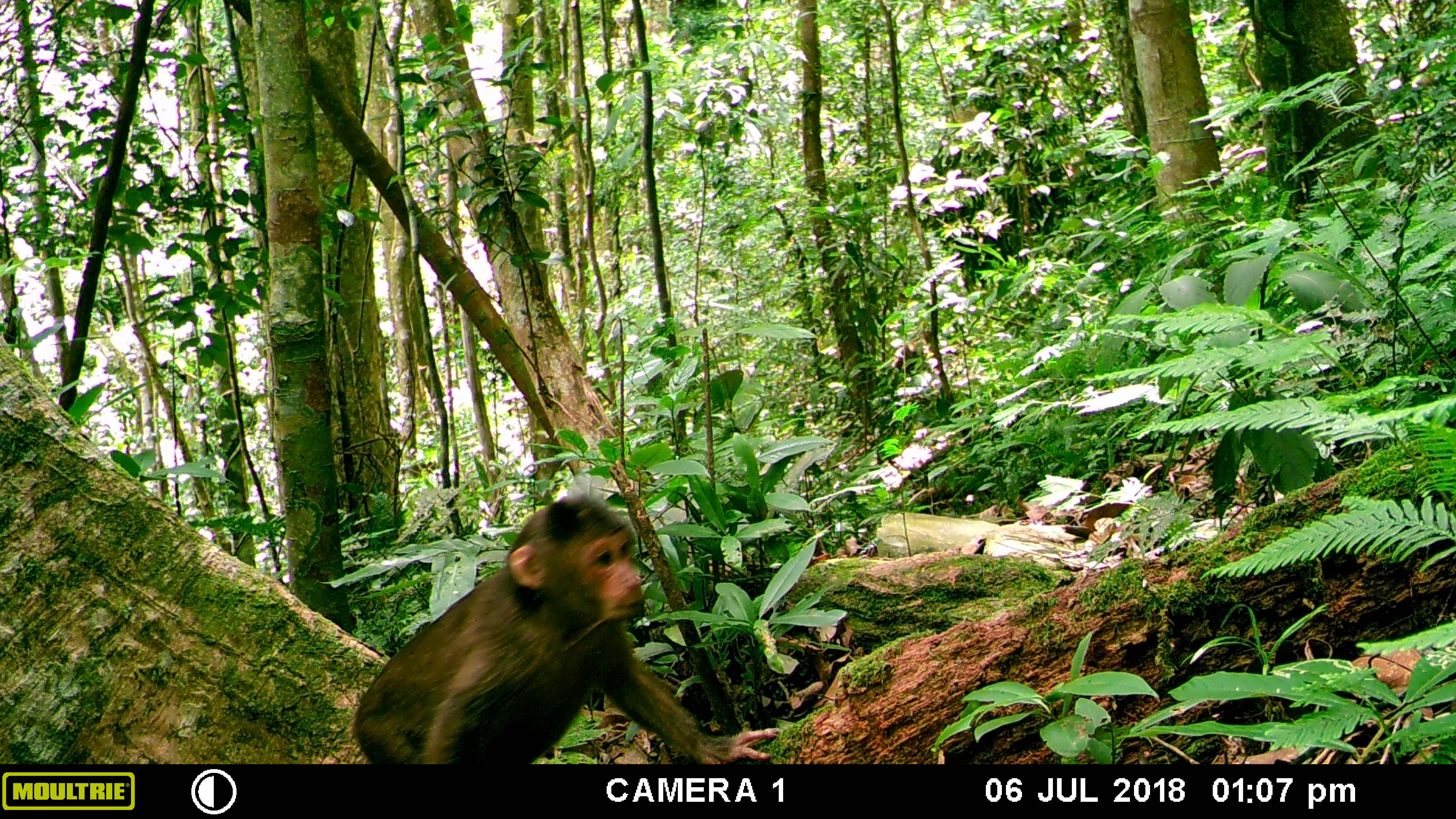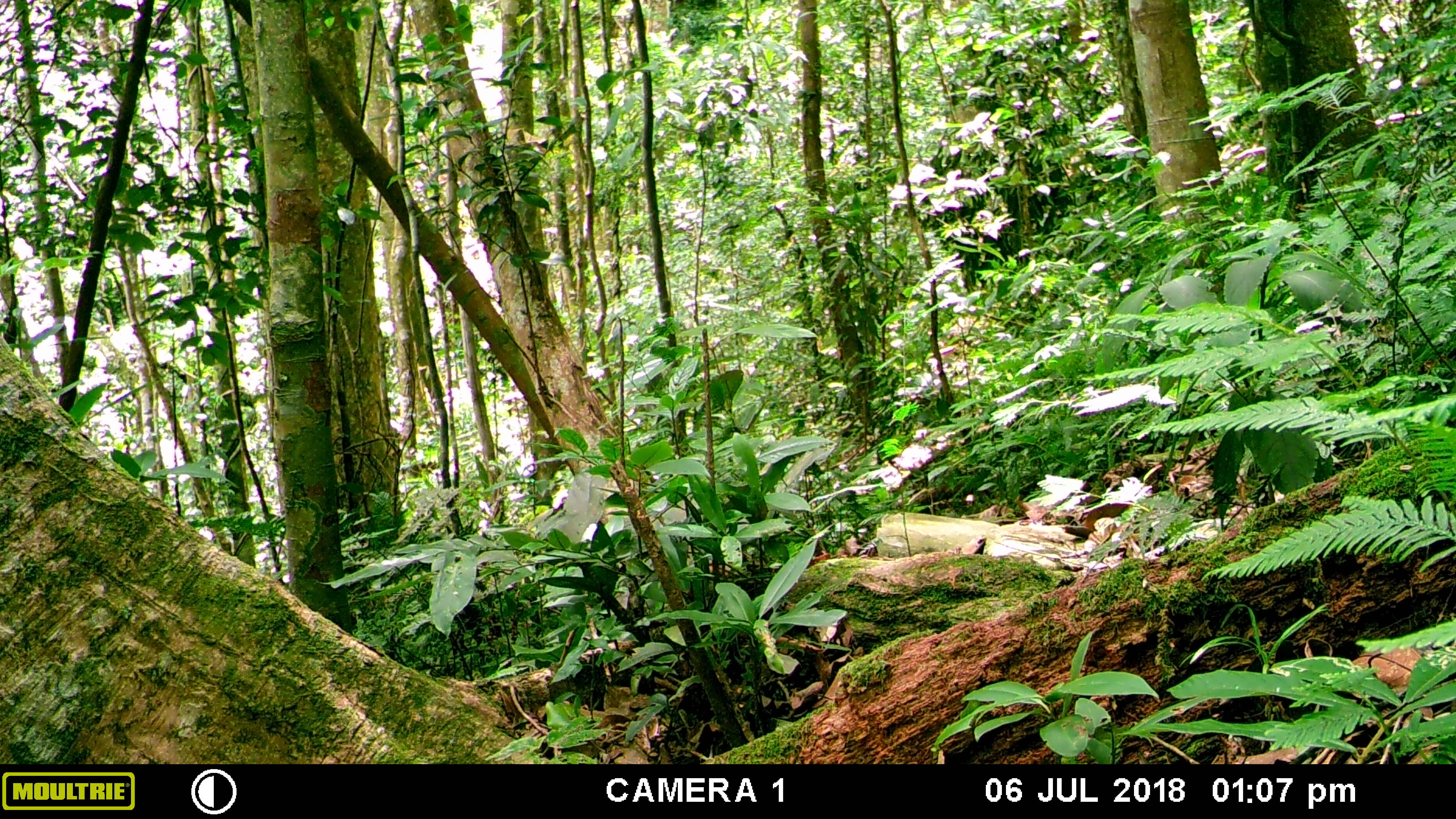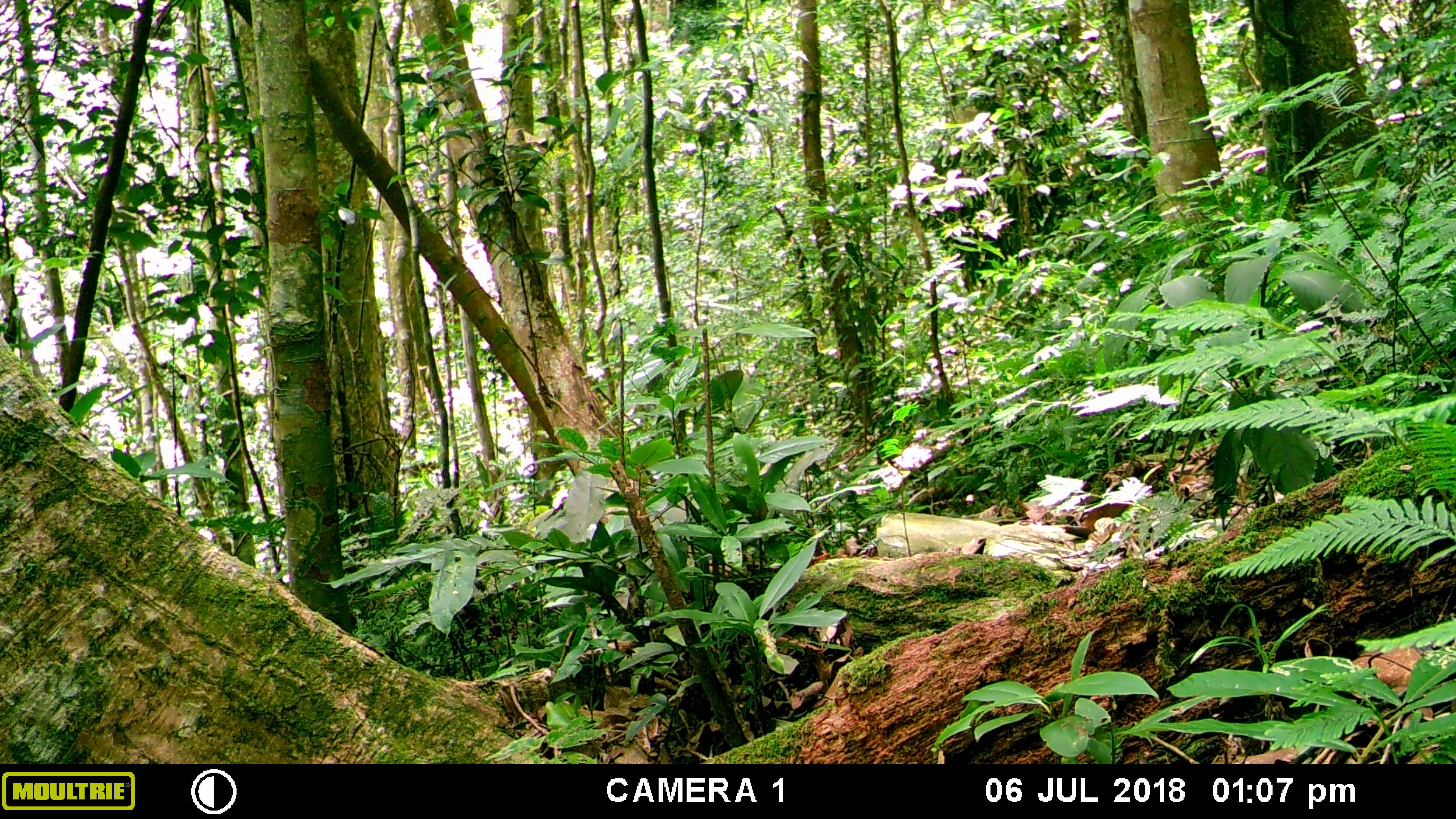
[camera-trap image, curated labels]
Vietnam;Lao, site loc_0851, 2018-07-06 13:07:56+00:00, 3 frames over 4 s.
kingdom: Animalia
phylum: Chordata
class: Mammalia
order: Primates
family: Cercopithecidae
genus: Macaca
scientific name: Macaca arctoides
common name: stump-tailed macaque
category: stump tailed macaque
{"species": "stump tailed macaque (stump-tailed macaque) (Macaca arctoides)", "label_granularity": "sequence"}